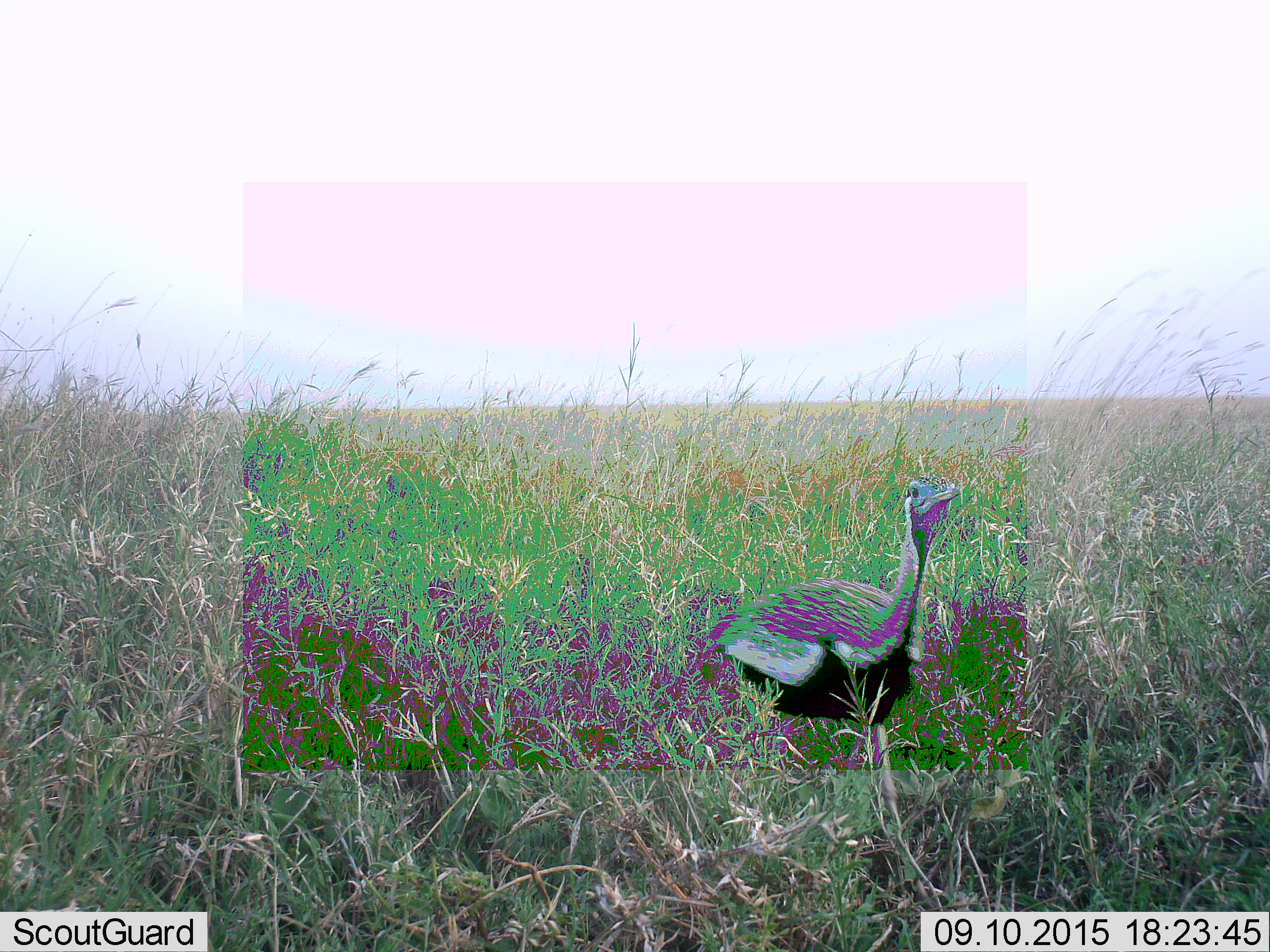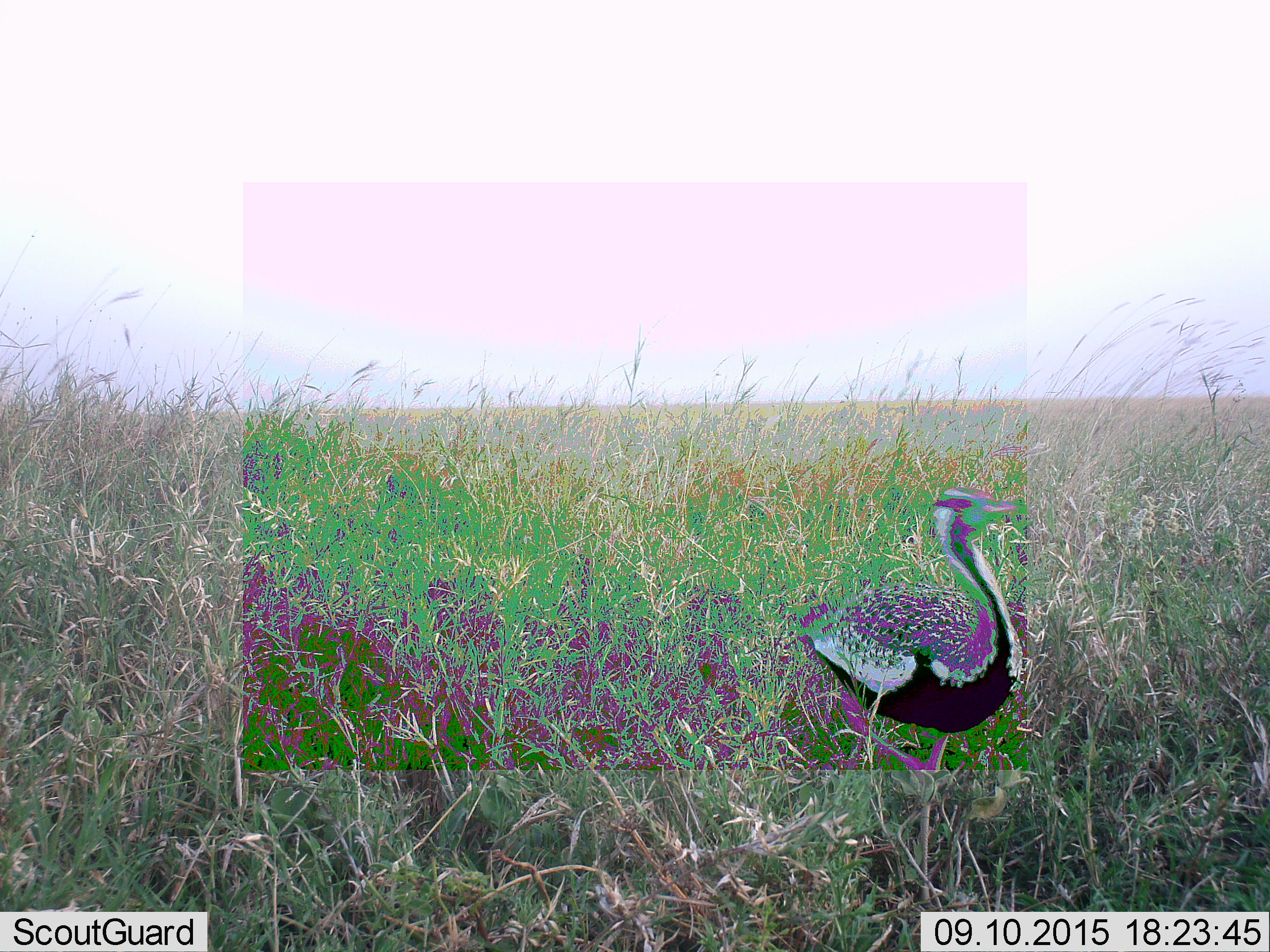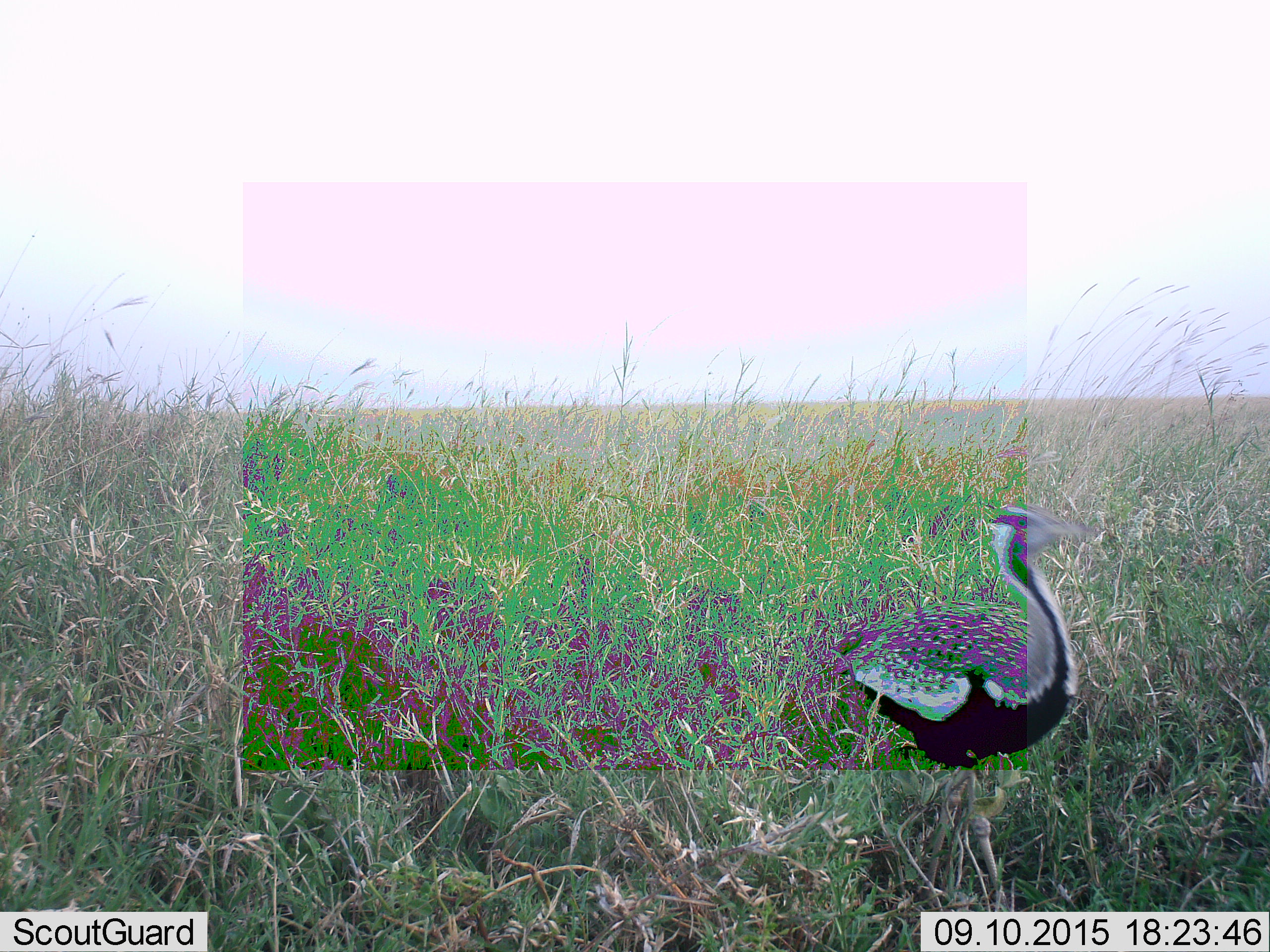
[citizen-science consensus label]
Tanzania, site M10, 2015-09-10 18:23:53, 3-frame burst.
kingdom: Animalia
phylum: Chordata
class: Aves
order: Otidiformes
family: Otididae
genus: Ardeotis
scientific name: Ardeotis kori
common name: kori bustard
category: koribustard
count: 1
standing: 0%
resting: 0%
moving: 100%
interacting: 0%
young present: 0%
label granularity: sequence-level